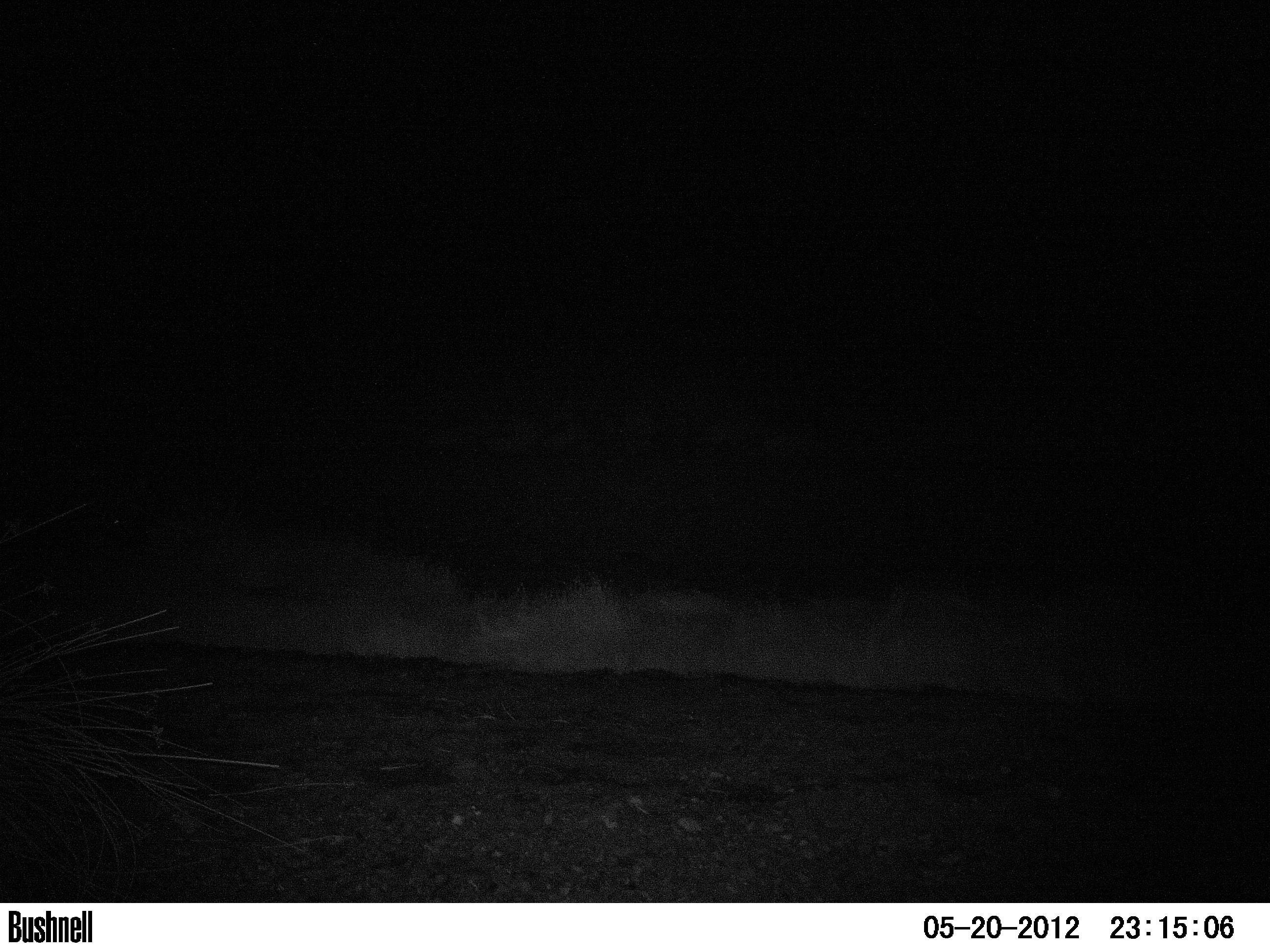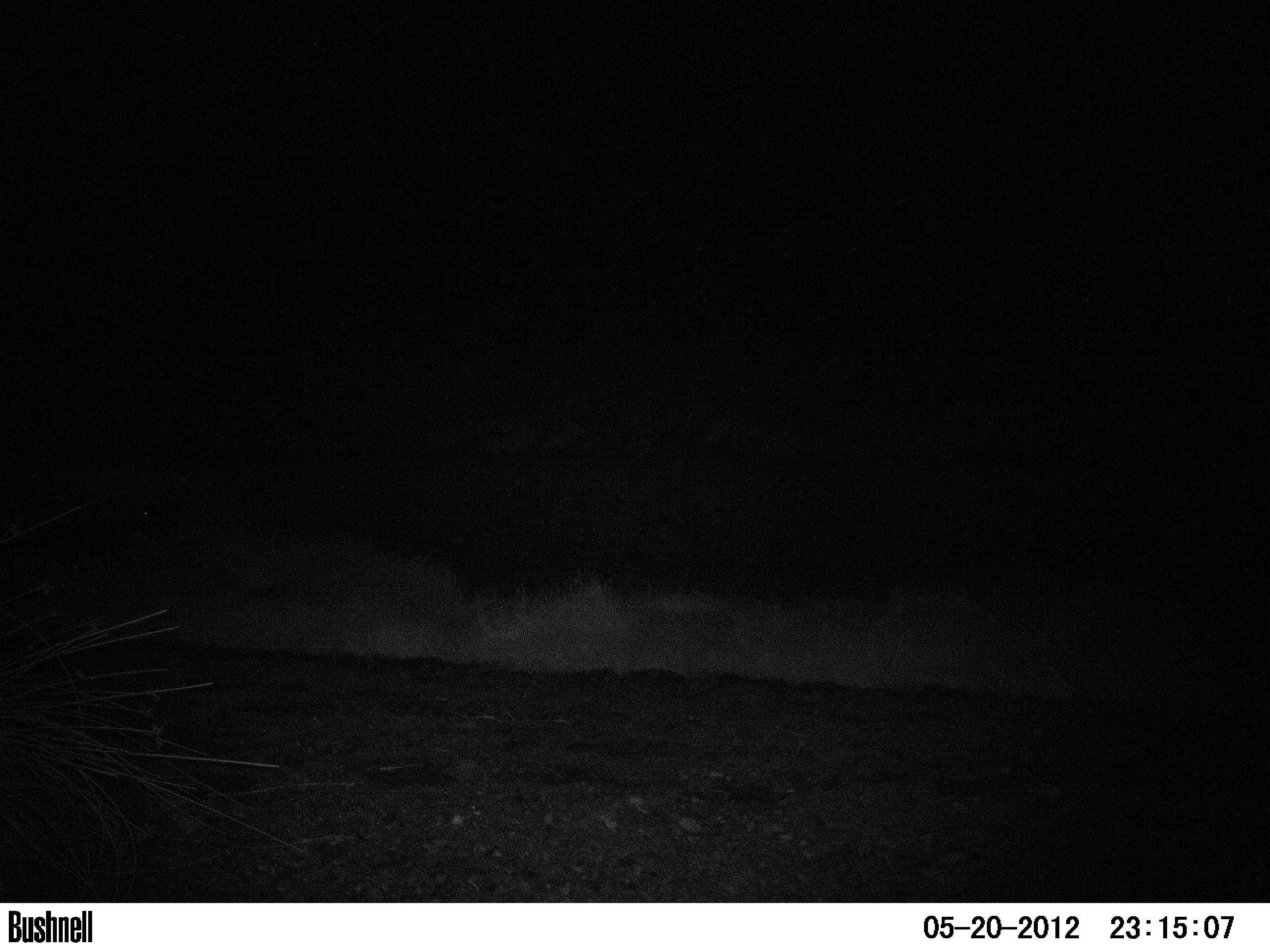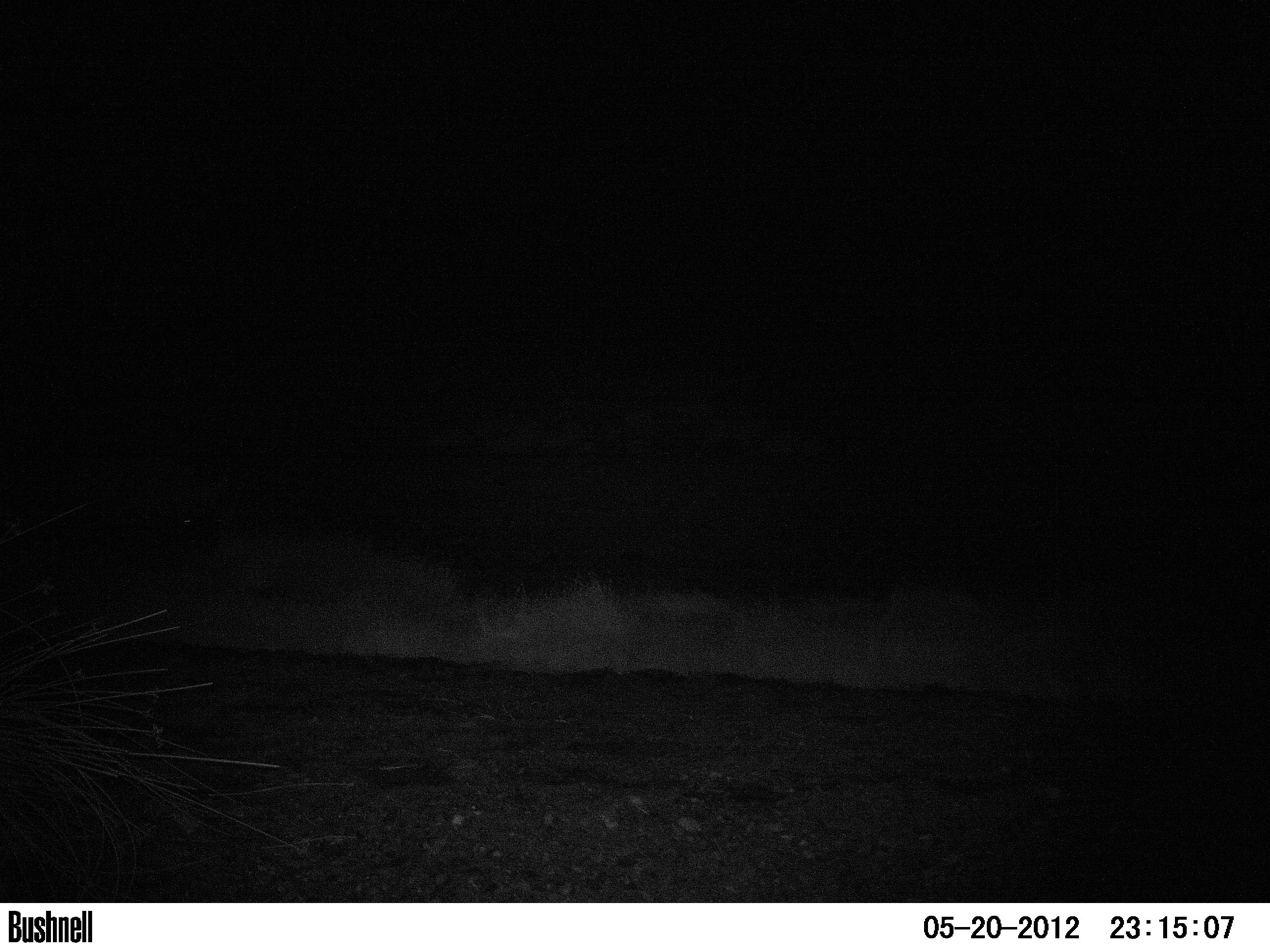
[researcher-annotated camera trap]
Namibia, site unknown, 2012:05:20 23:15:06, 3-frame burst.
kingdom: Animalia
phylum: Chordata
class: Mammalia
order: Perissodactyla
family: Rhinocerotidae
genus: Diceros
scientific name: Diceros bicornis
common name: black rhinoceros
Diceros bicornis (black rhinoceros).